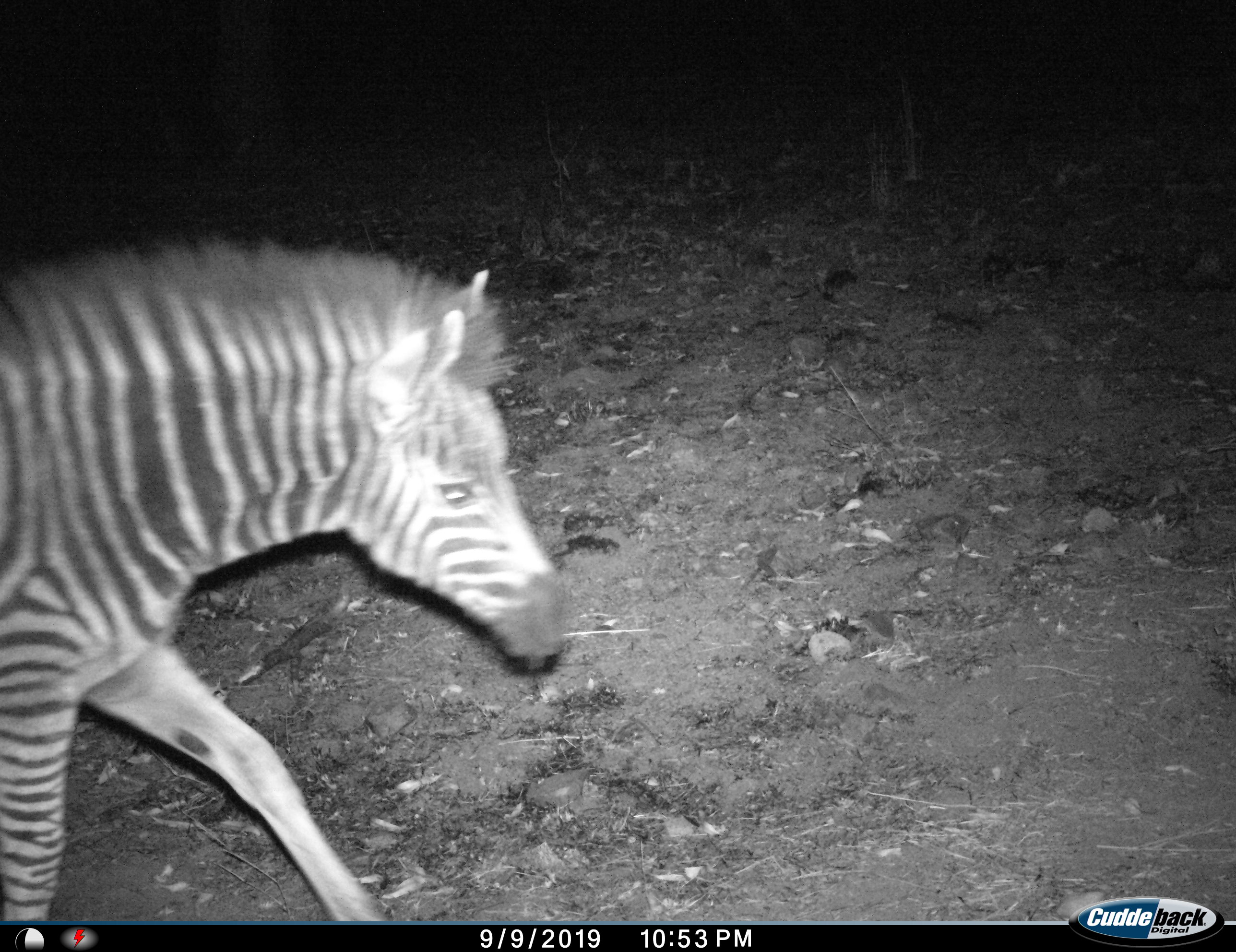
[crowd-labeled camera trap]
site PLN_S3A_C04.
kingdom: Animalia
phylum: Chordata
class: Mammalia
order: Perissodactyla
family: Equidae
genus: Equus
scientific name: Equus quagga burchellii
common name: burchell's zebra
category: zebraburchells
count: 1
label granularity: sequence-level